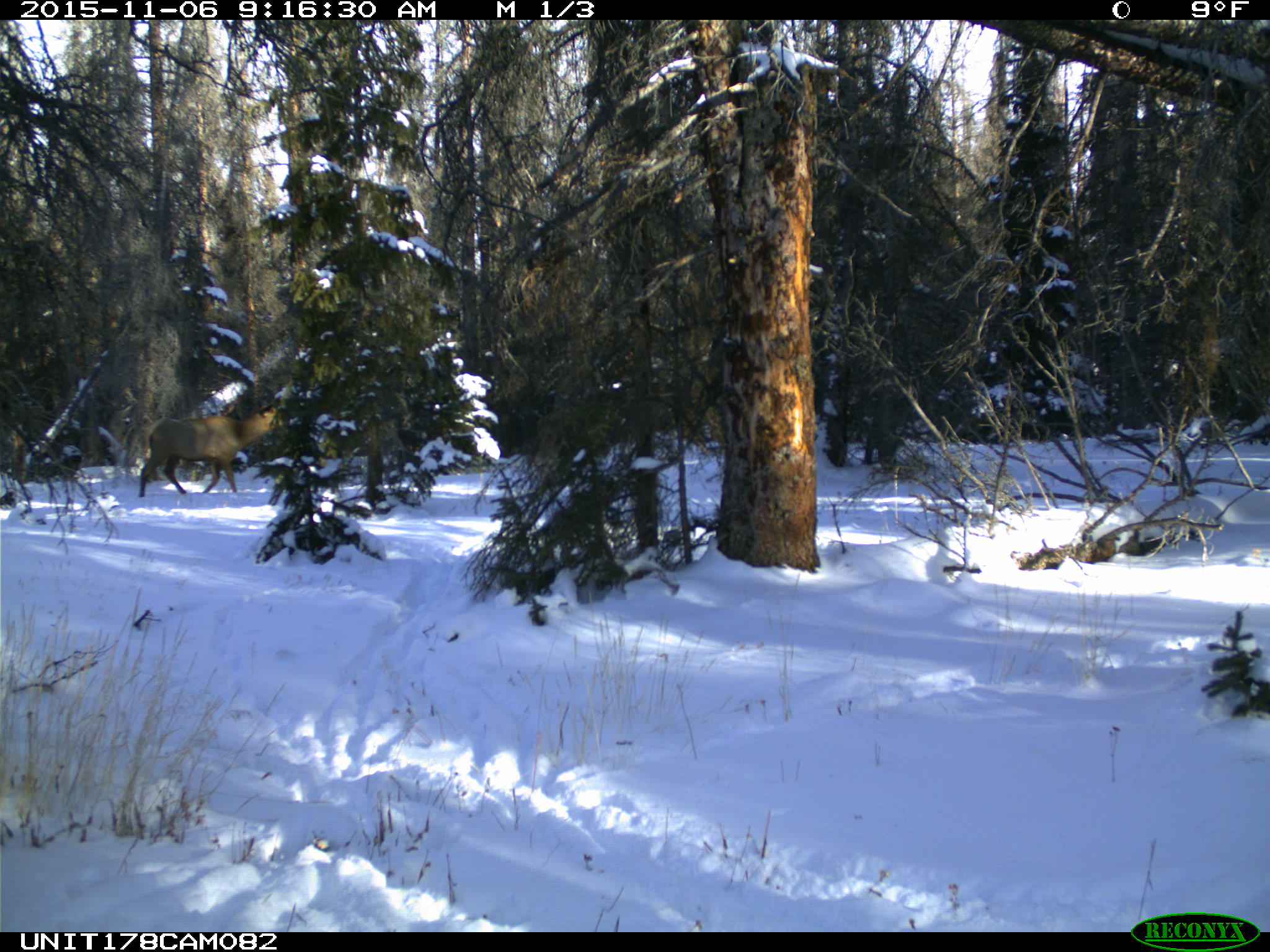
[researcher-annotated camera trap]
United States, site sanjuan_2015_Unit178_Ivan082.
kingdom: Animalia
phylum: Chordata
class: Mammalia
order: Artiodactyla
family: Cervidae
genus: Cervus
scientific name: Cervus elaphus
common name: red deer